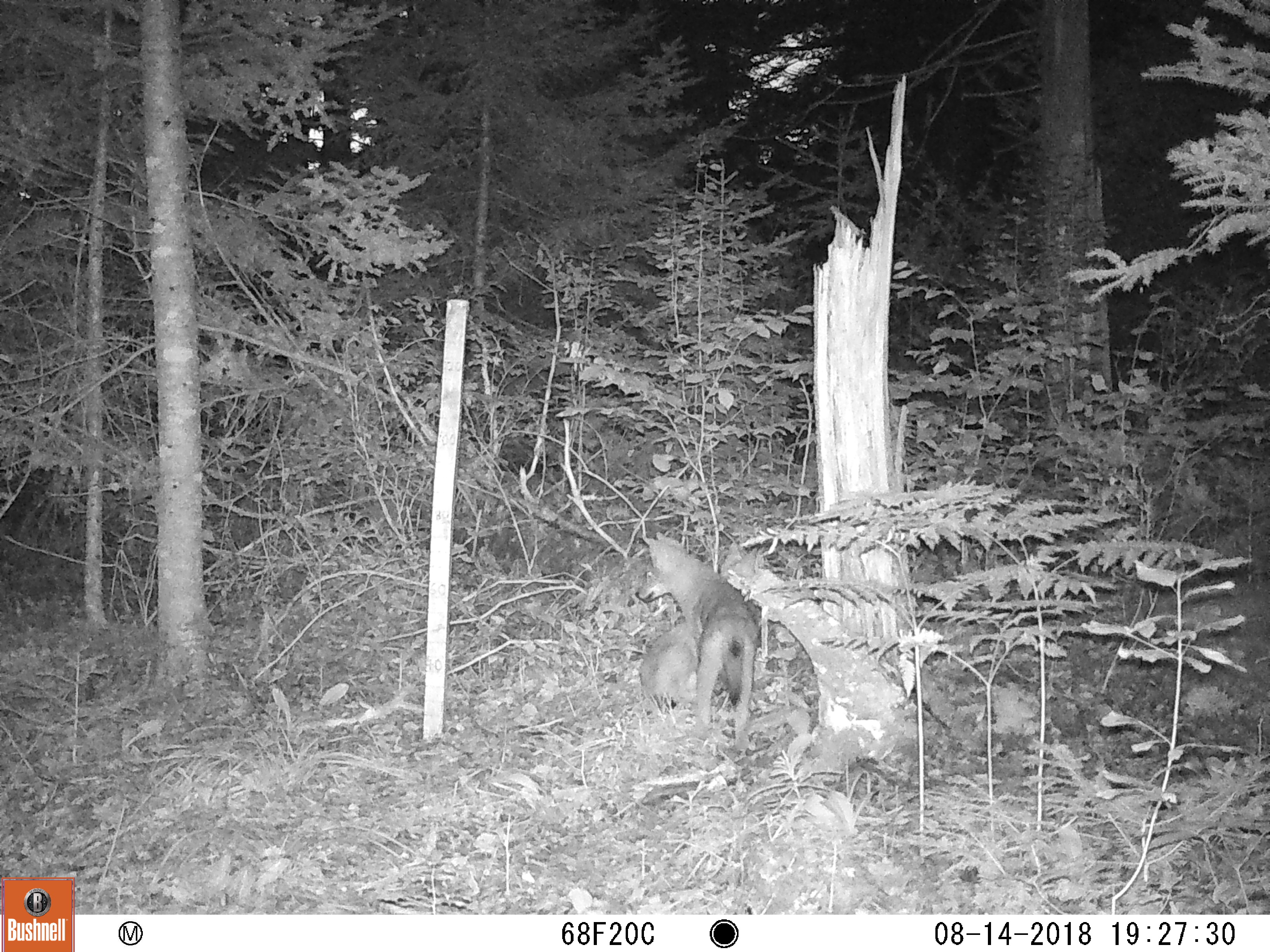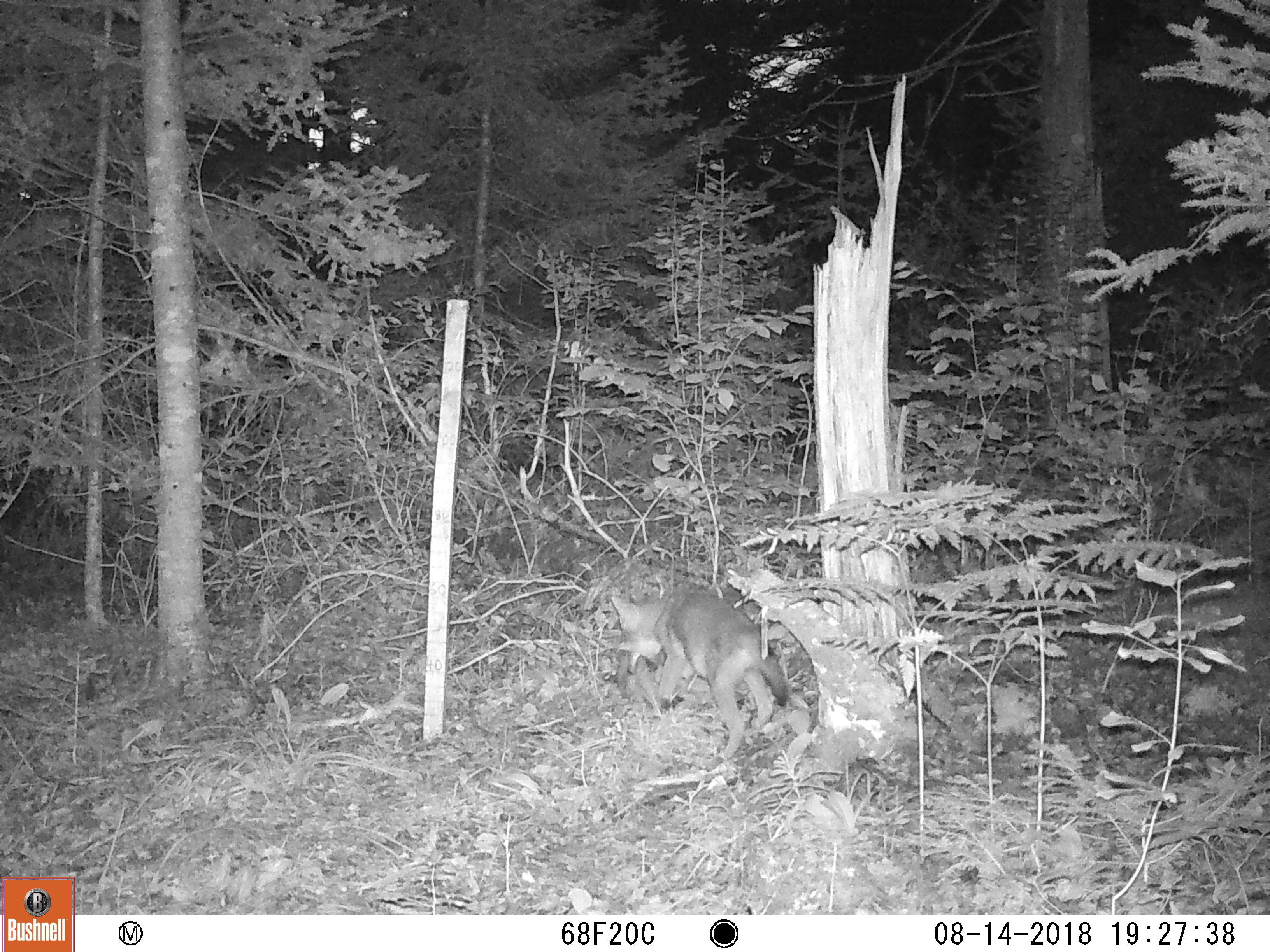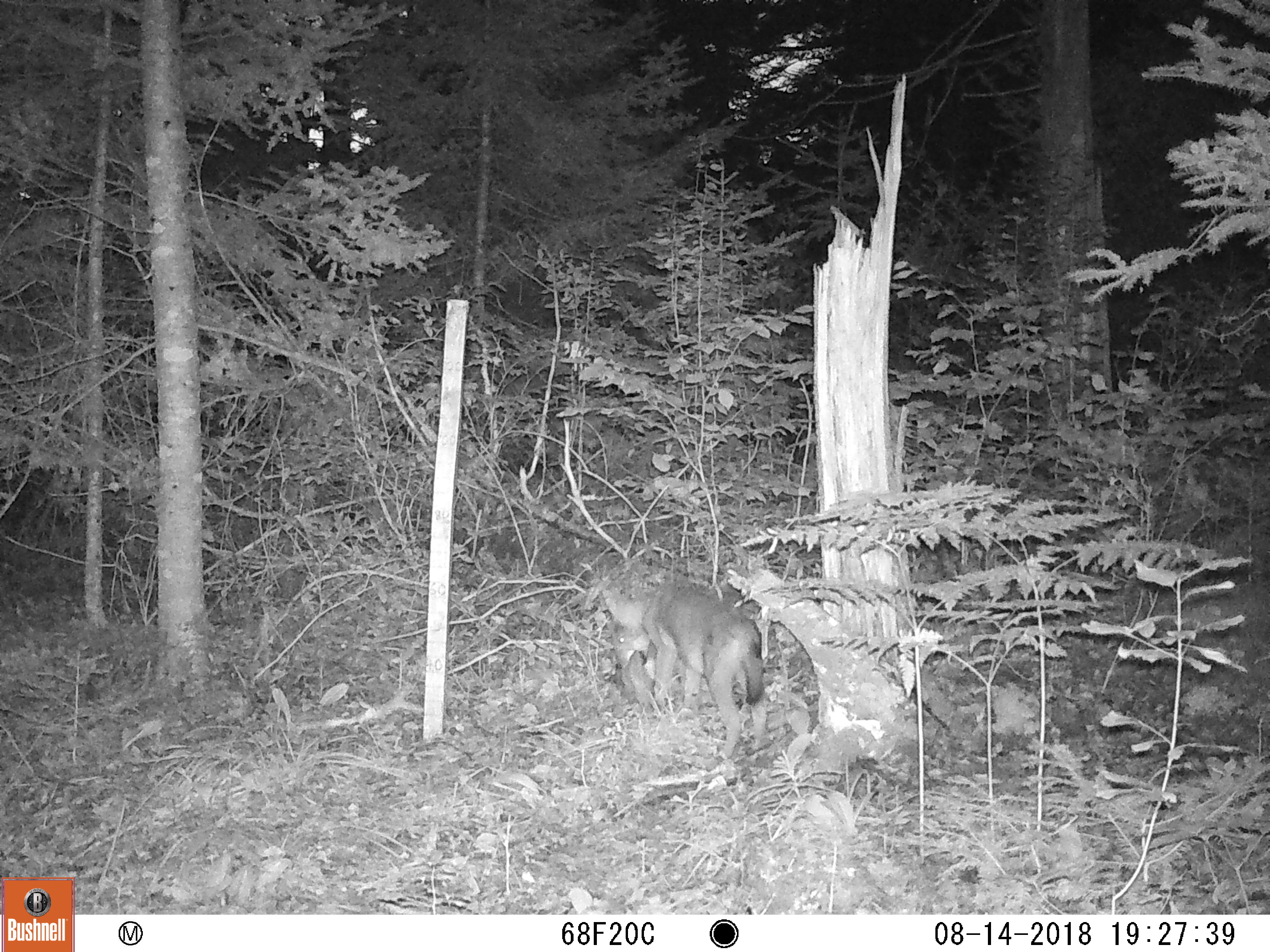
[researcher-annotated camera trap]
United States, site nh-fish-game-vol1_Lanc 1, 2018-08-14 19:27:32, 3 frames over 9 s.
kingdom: Animalia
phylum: Chordata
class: Mammalia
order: Carnivora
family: Canidae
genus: Canis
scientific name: Canis latrans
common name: coyote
Coyote (Canis latrans).